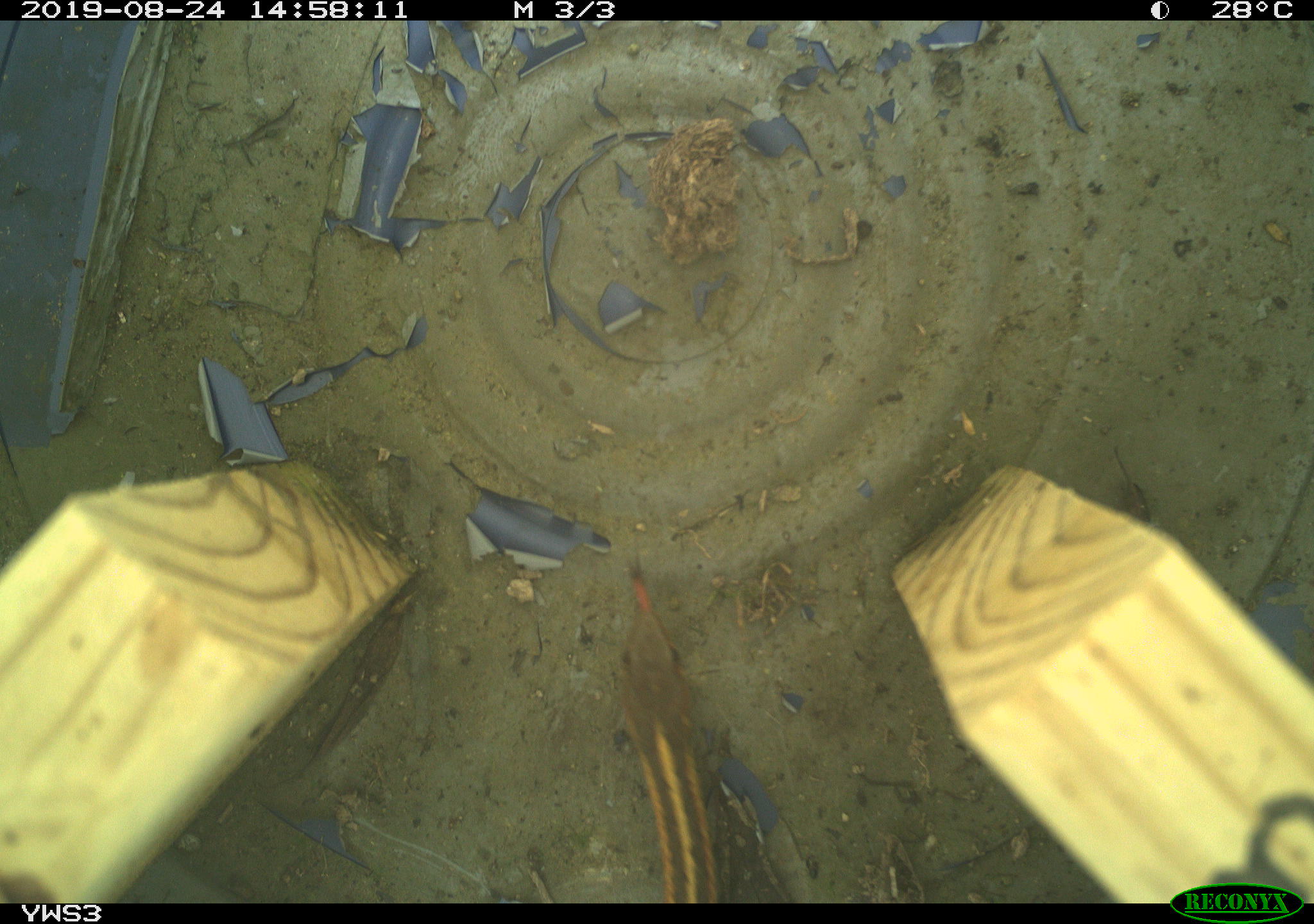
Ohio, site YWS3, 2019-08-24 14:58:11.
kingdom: Animalia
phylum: Chordata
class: Reptilia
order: Squamata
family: Colubridae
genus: Thamnophis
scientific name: Thamnophis sirtalis sirtalis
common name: eastern gartersnake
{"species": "eastern gartersnake (Thamnophis sirtalis sirtalis)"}